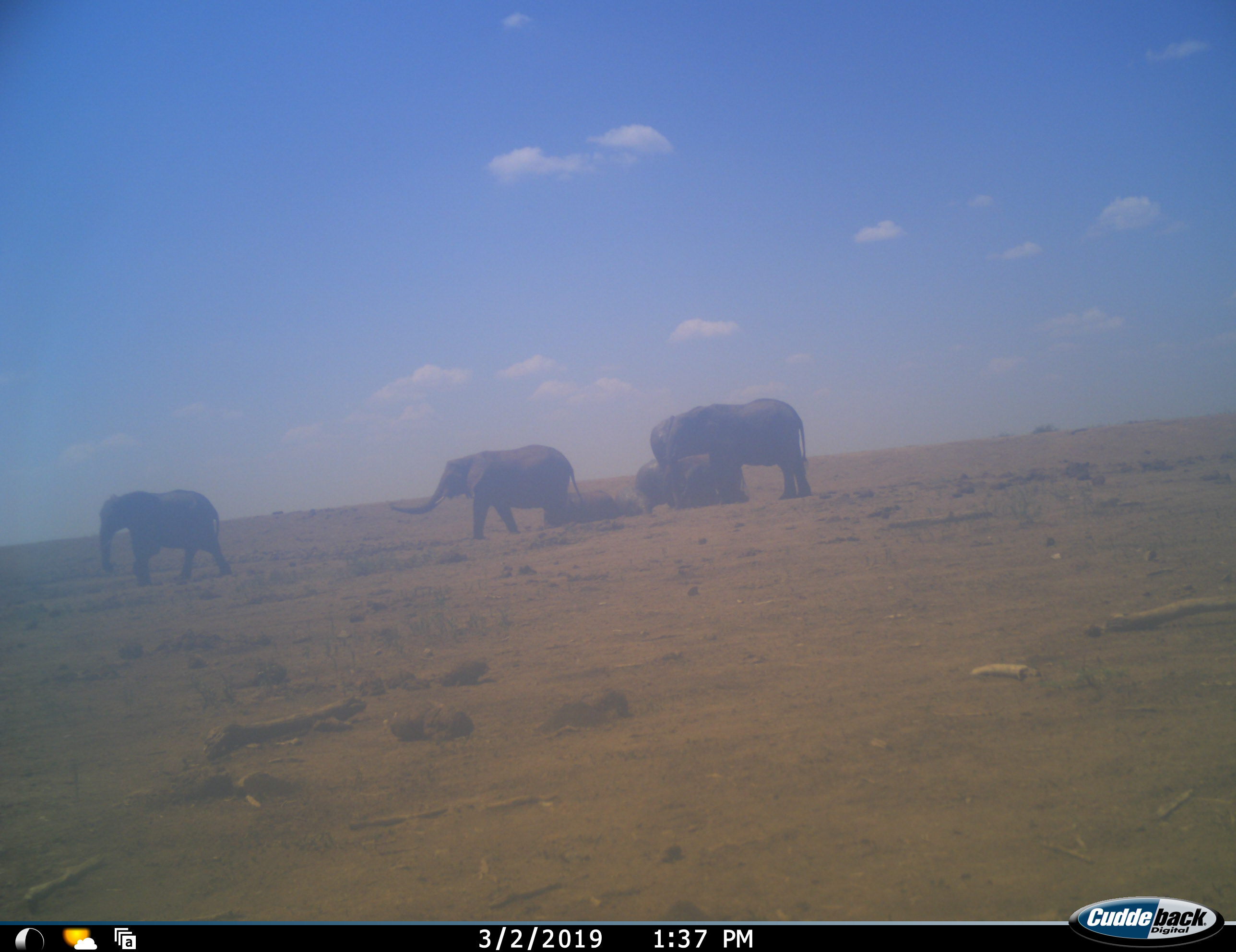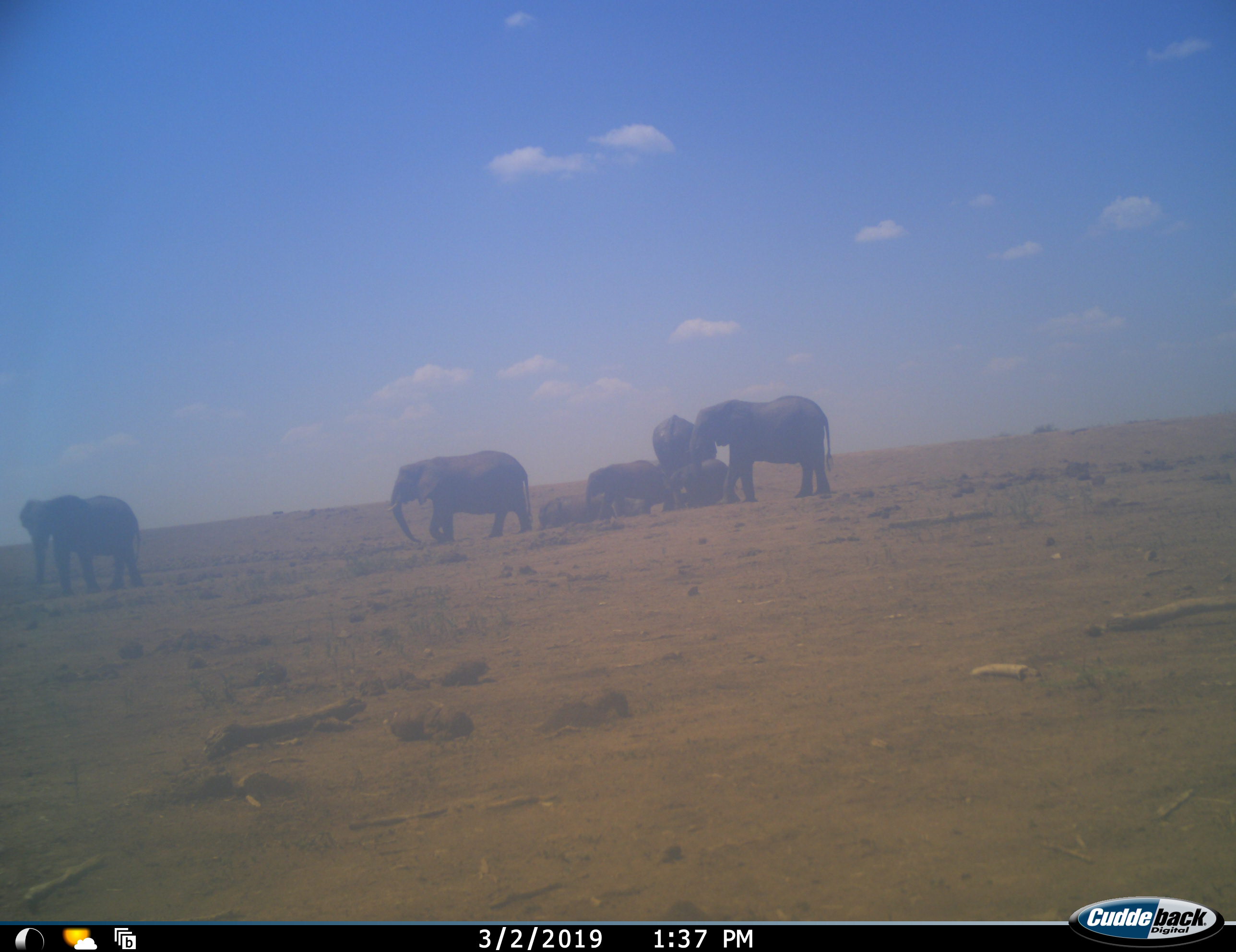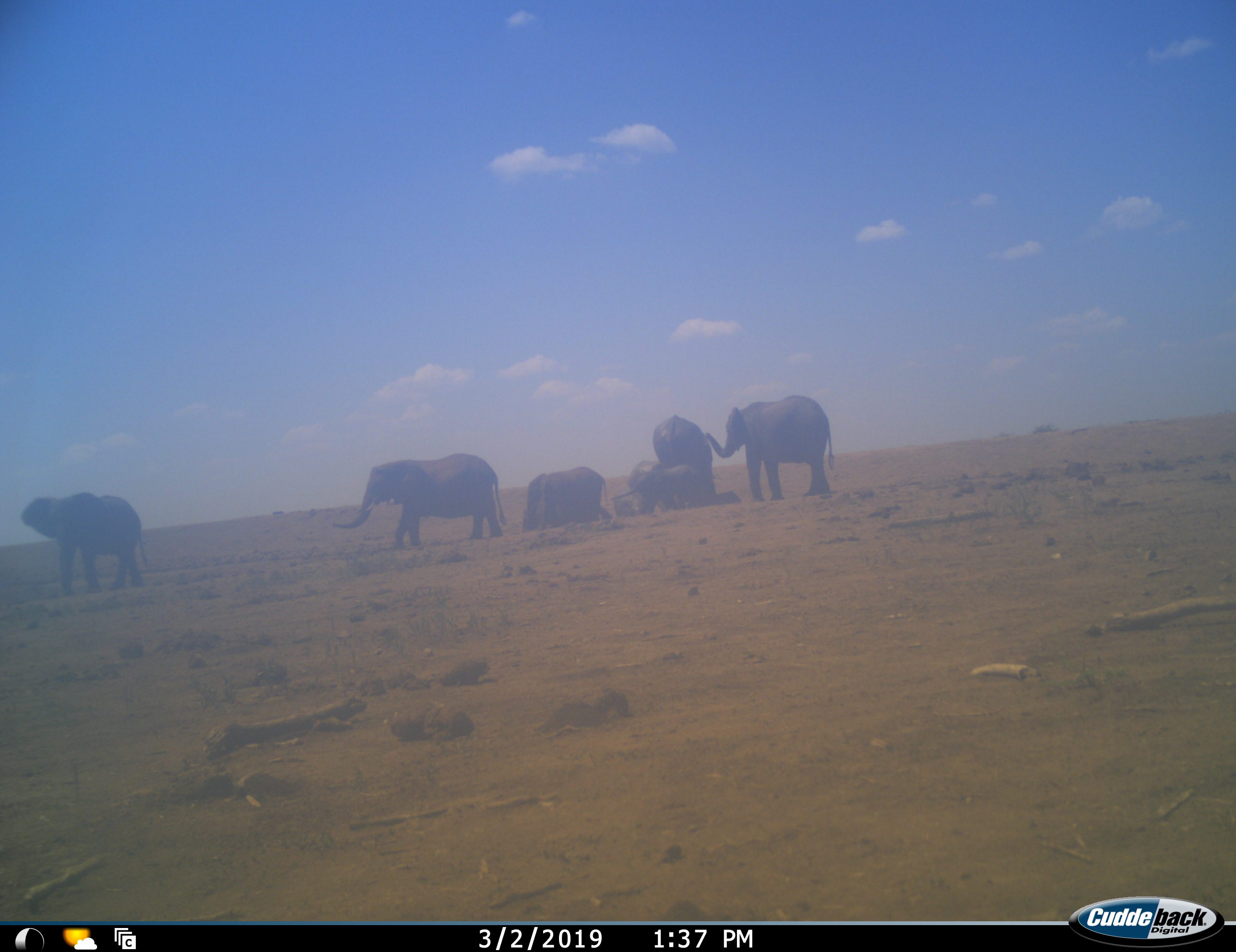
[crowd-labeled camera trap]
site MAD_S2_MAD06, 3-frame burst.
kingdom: Animalia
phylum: Chordata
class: Mammalia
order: Proboscidea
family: Elephantidae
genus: Loxodonta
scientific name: Loxodonta africana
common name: african bush elephant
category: elephant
Elephant (african bush elephant) (Loxodonta africana), count 7. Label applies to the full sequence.